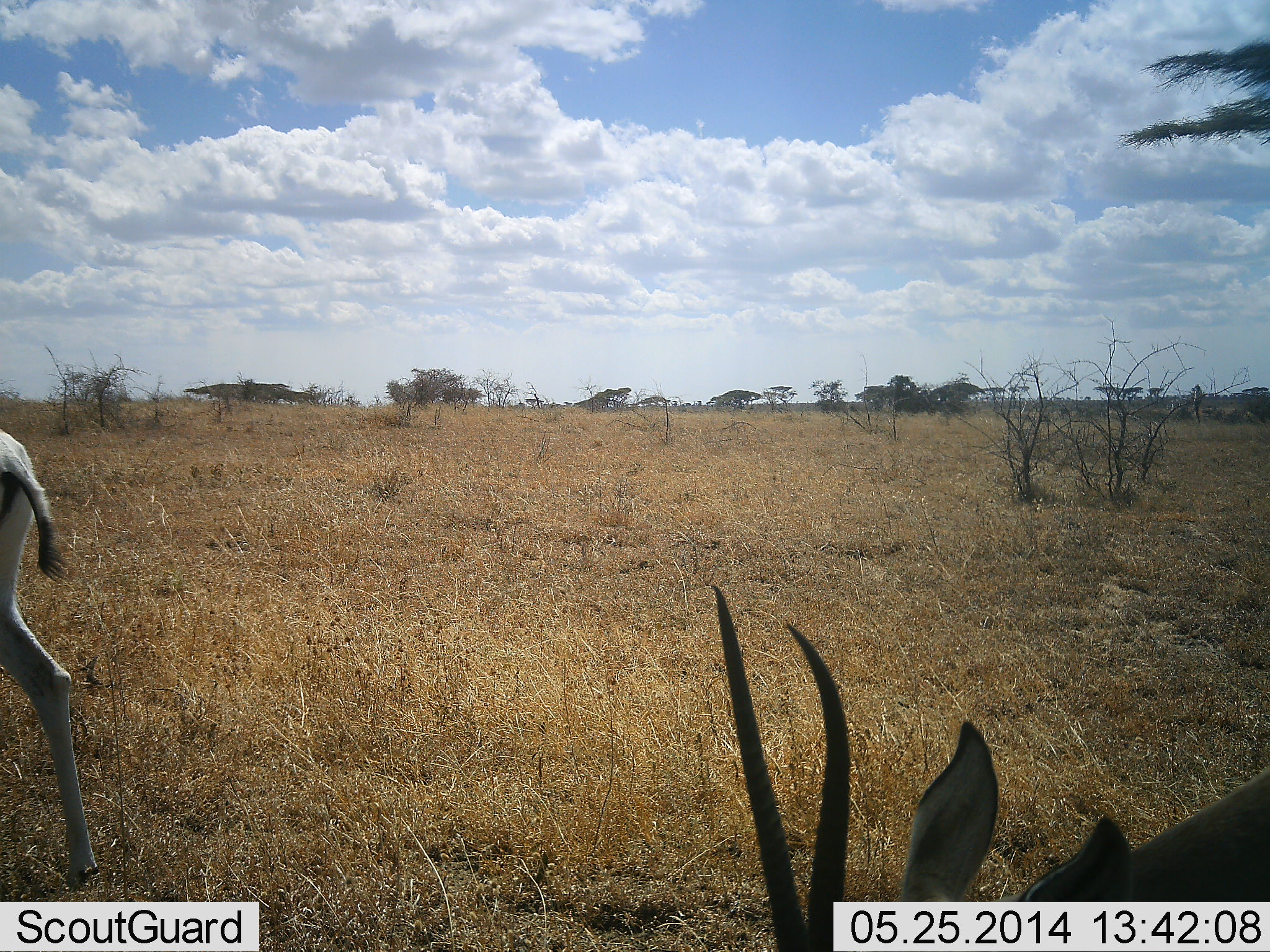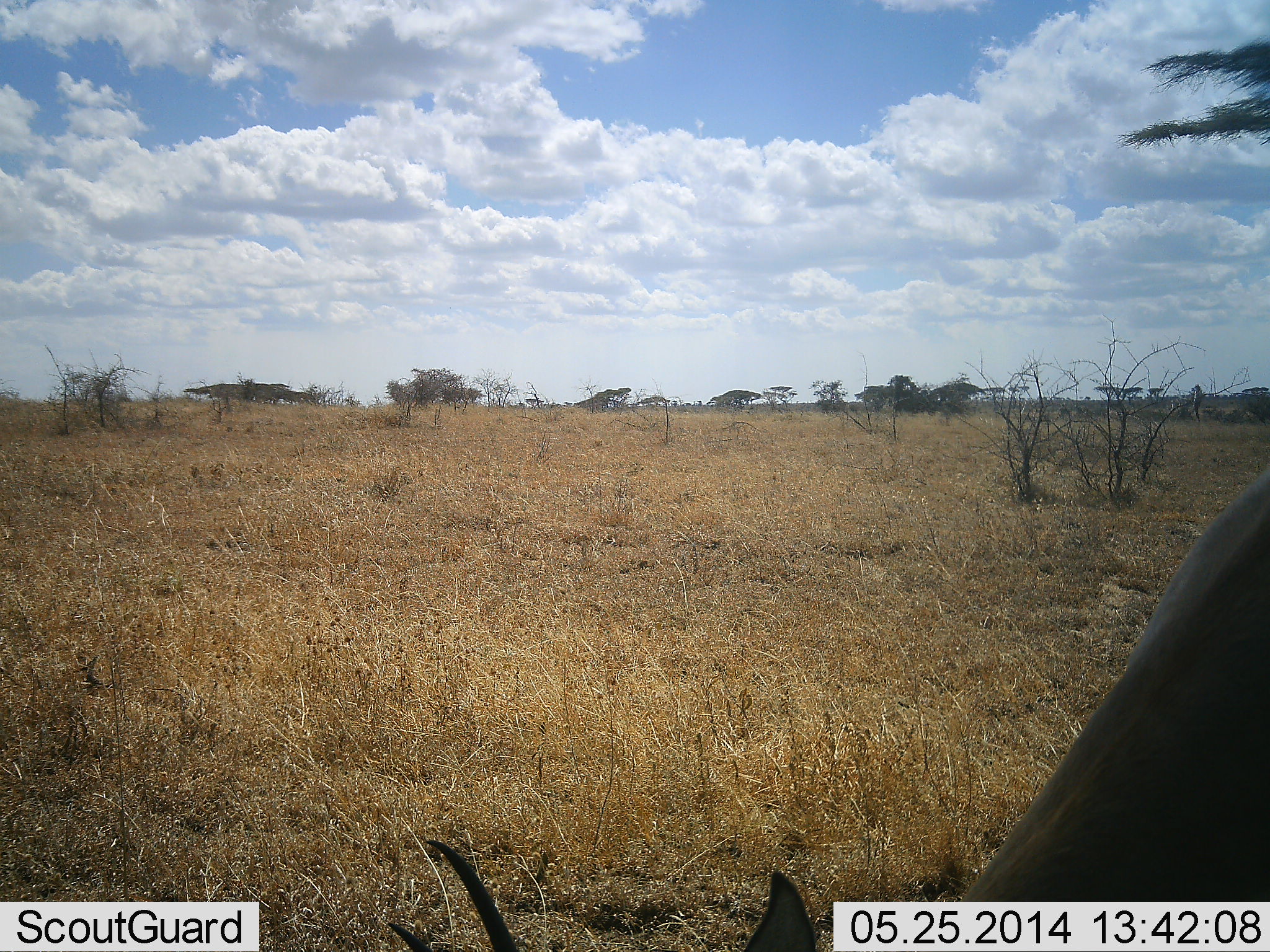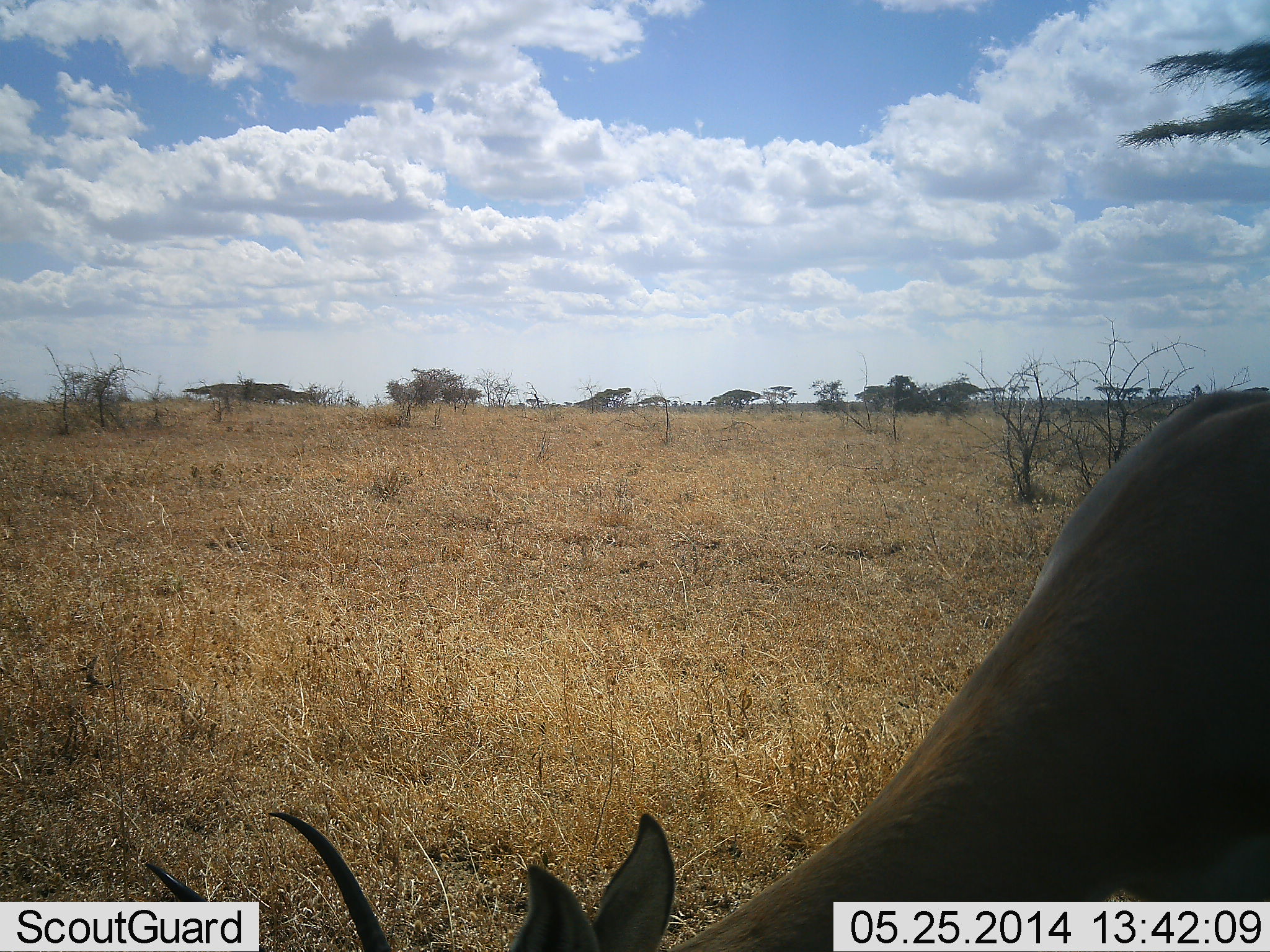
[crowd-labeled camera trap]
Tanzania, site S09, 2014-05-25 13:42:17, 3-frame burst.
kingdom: Animalia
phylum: Chordata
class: Mammalia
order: Artiodactyla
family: Bovidae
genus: Nanger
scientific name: Nanger granti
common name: grant's gazelle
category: gazellegrants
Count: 2.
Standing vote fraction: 11%.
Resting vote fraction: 0%.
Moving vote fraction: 89%.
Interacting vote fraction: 0%.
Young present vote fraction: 0%.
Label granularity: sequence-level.